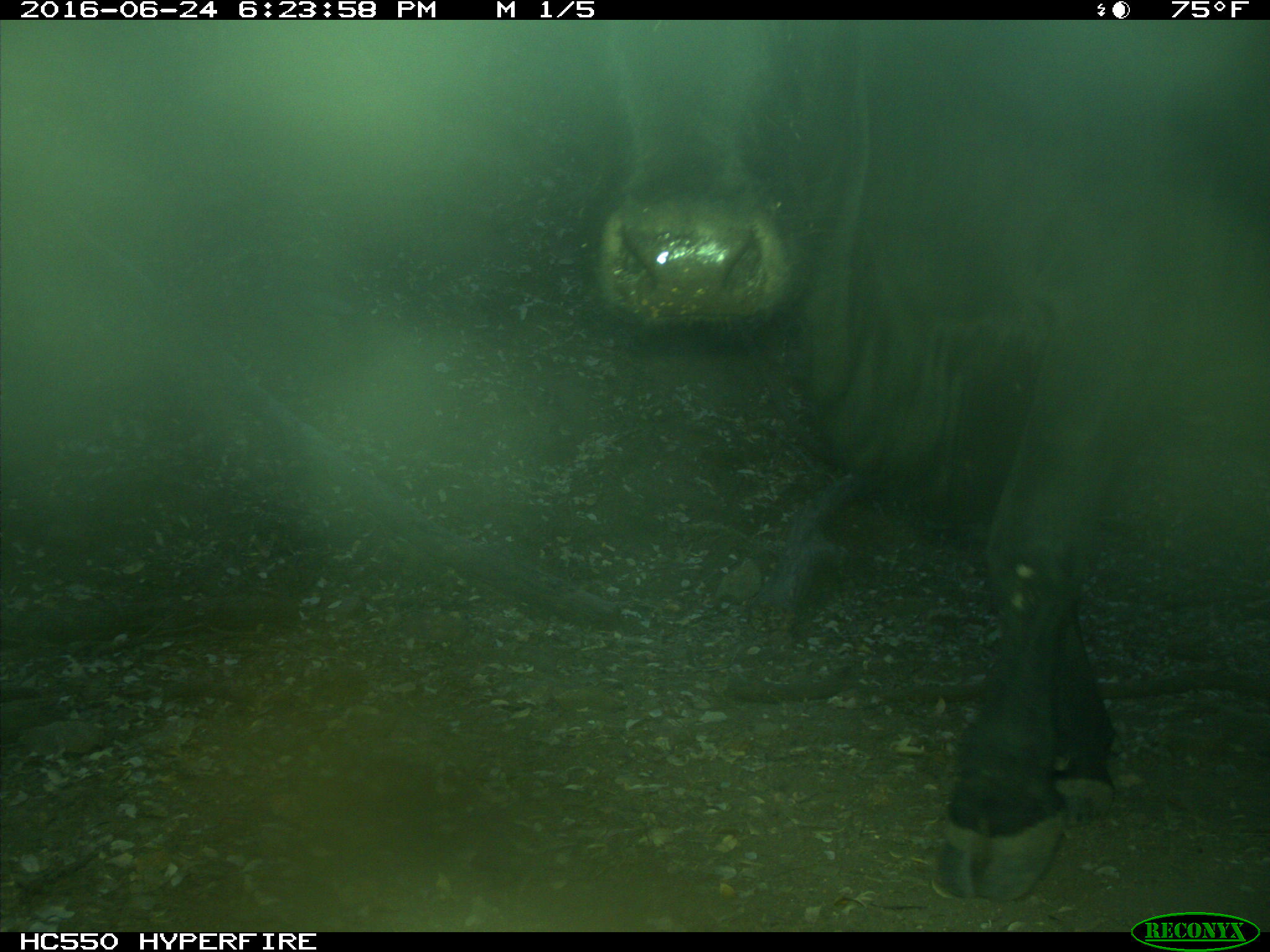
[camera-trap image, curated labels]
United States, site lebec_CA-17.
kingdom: Animalia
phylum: Chordata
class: Mammalia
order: Artiodactyla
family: Bovidae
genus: Bos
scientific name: Bos taurus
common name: domestic cow